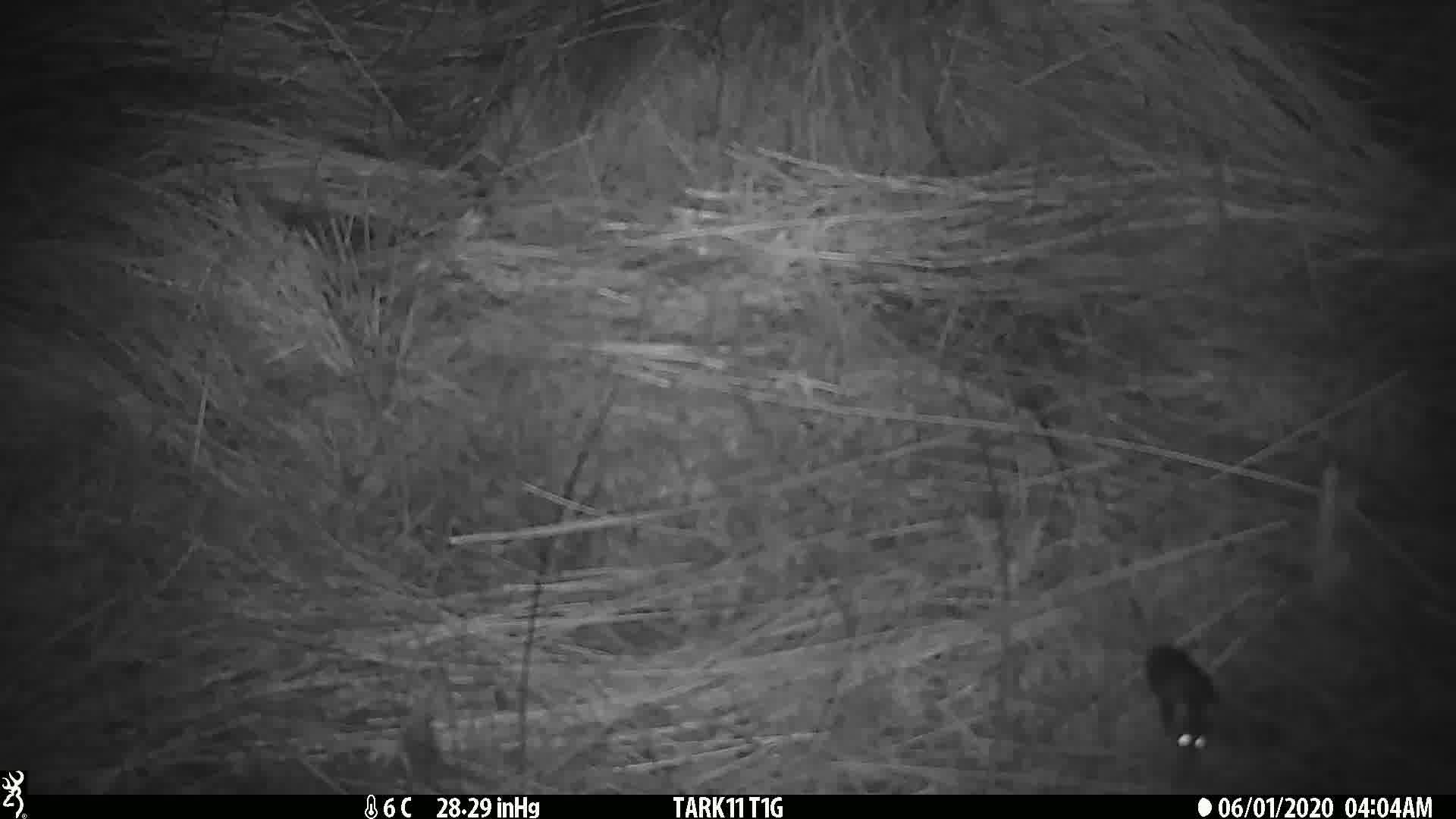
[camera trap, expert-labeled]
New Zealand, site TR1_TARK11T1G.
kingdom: Animalia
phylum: Chordata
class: Mammalia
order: Rodentia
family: Muridae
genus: Mus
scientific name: Mus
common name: mouse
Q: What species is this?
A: Mouse (Mus).